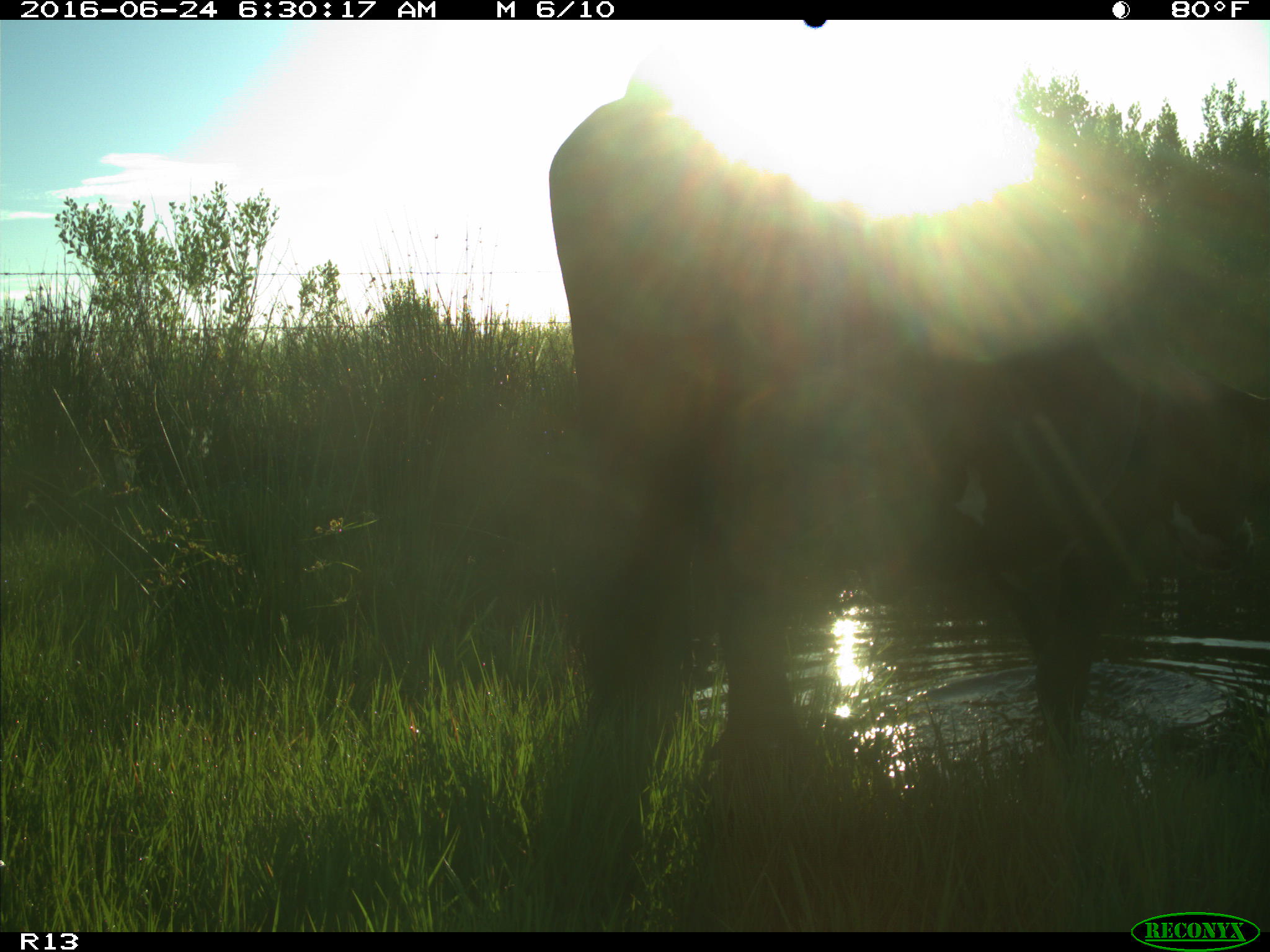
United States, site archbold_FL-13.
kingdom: Animalia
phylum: Chordata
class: Mammalia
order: Artiodactyla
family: Bovidae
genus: Bos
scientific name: Bos taurus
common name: domestic cow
Bos taurus (domestic cow).